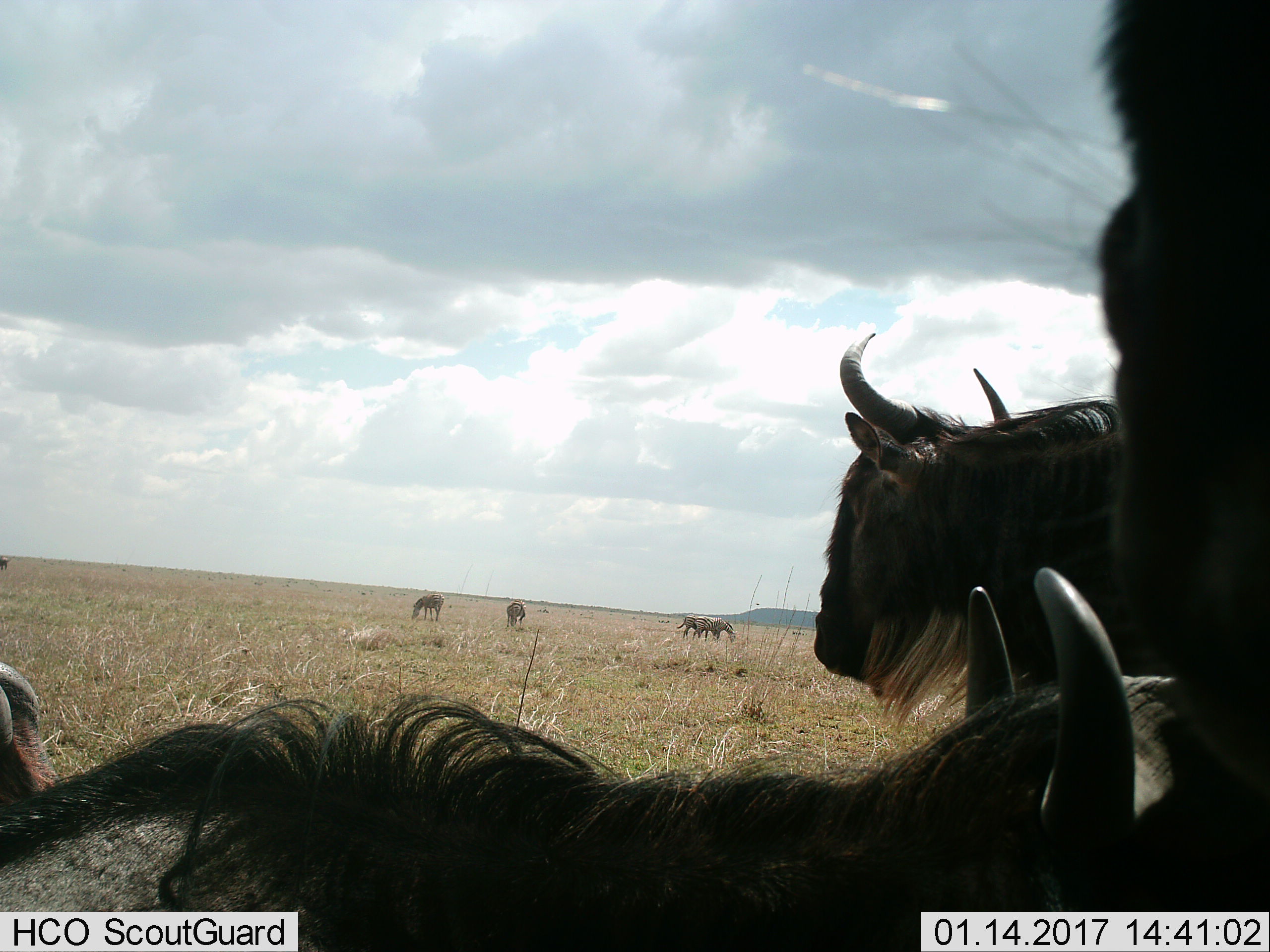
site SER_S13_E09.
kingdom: Animalia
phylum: Chordata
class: Mammalia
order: Artiodactyla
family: Bovidae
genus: Connochaetes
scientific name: Connochaetes taurinus taurinus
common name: blue wildebeest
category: wildebeestblue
Wildebeestblue (blue wildebeest) (Connochaetes taurinus taurinus), count 4. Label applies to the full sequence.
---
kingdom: Animalia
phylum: Chordata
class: Mammalia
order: Perissodactyla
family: Equidae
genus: Equus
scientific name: Equus quagga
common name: plains zebra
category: zebraplains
Zebraplains (plains zebra) (Equus quagga), count 4. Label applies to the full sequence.